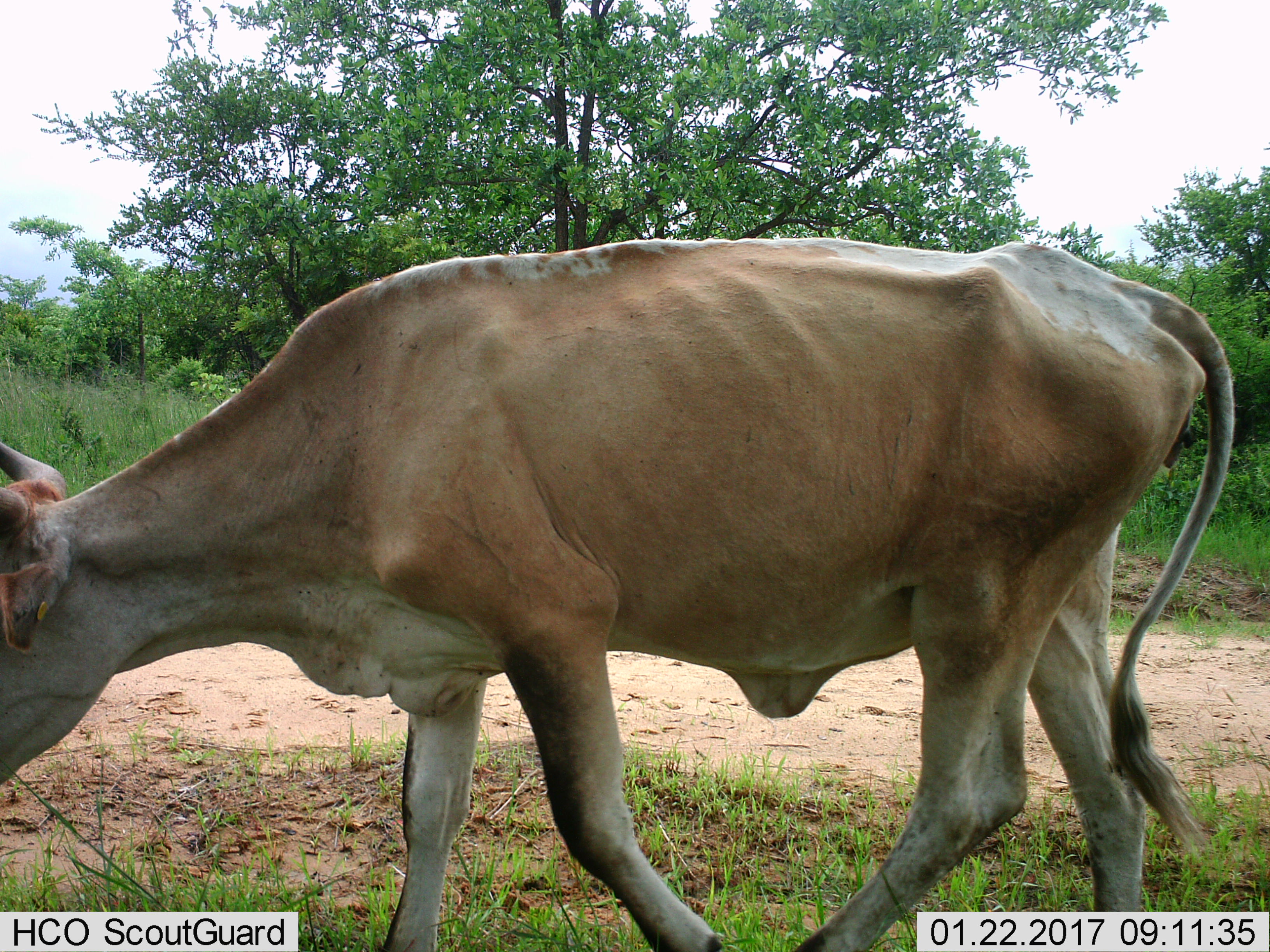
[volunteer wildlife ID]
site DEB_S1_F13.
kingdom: Animalia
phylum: Chordata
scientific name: Vertebrata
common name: domestic animal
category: domesticanimal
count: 1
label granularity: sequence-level